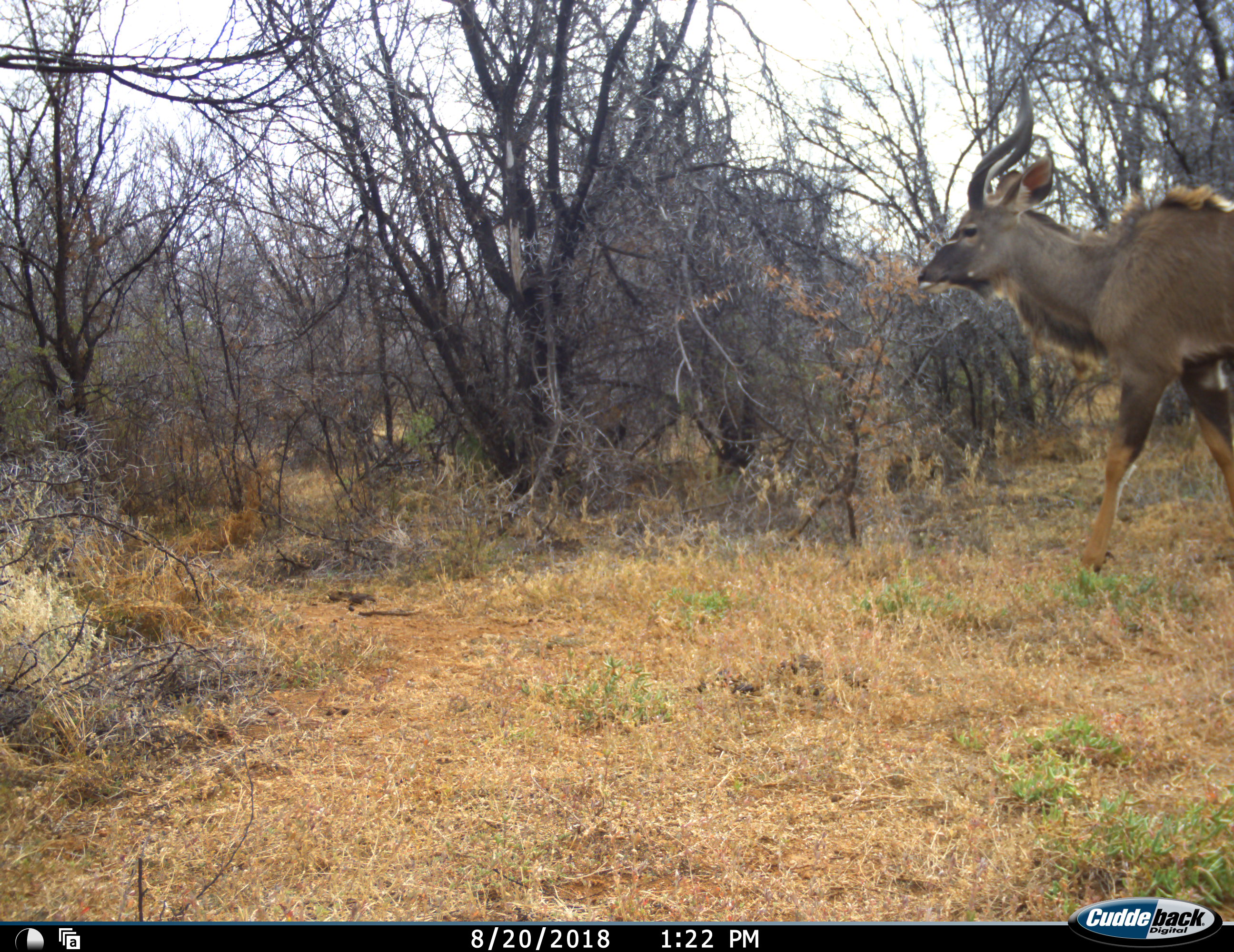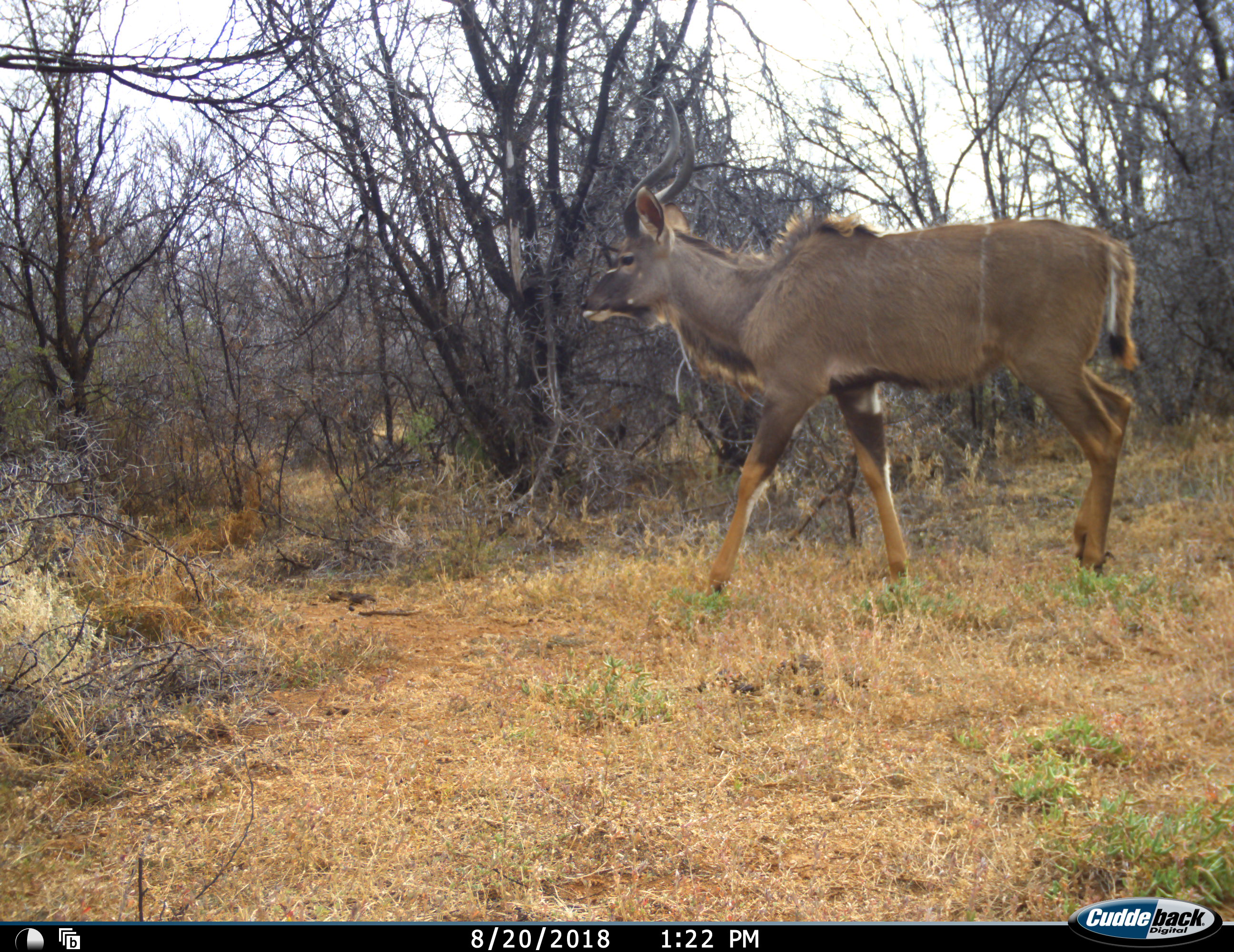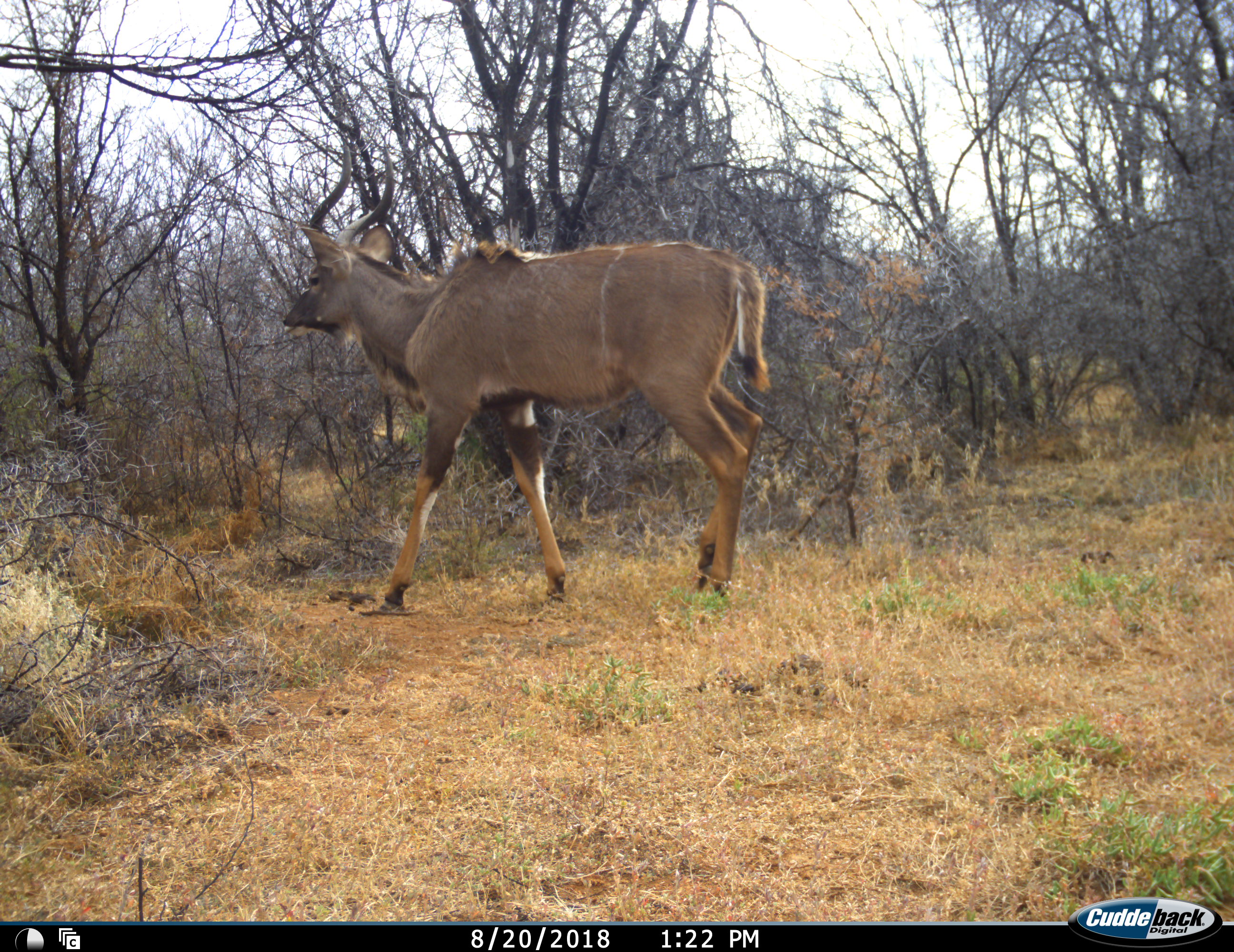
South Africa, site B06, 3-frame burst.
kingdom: Animalia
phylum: Chordata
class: Mammalia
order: Artiodactyla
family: Bovidae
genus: Tragelaphus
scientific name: Tragelaphus strepsiceros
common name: greater kudu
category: kudu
Kudu (greater kudu) (Tragelaphus strepsiceros), count 1. Behavior (volunteer vote fractions): standing 0%, resting 0%, moving 100%, interacting 0%. Young present (vote fraction): 0%. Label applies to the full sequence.